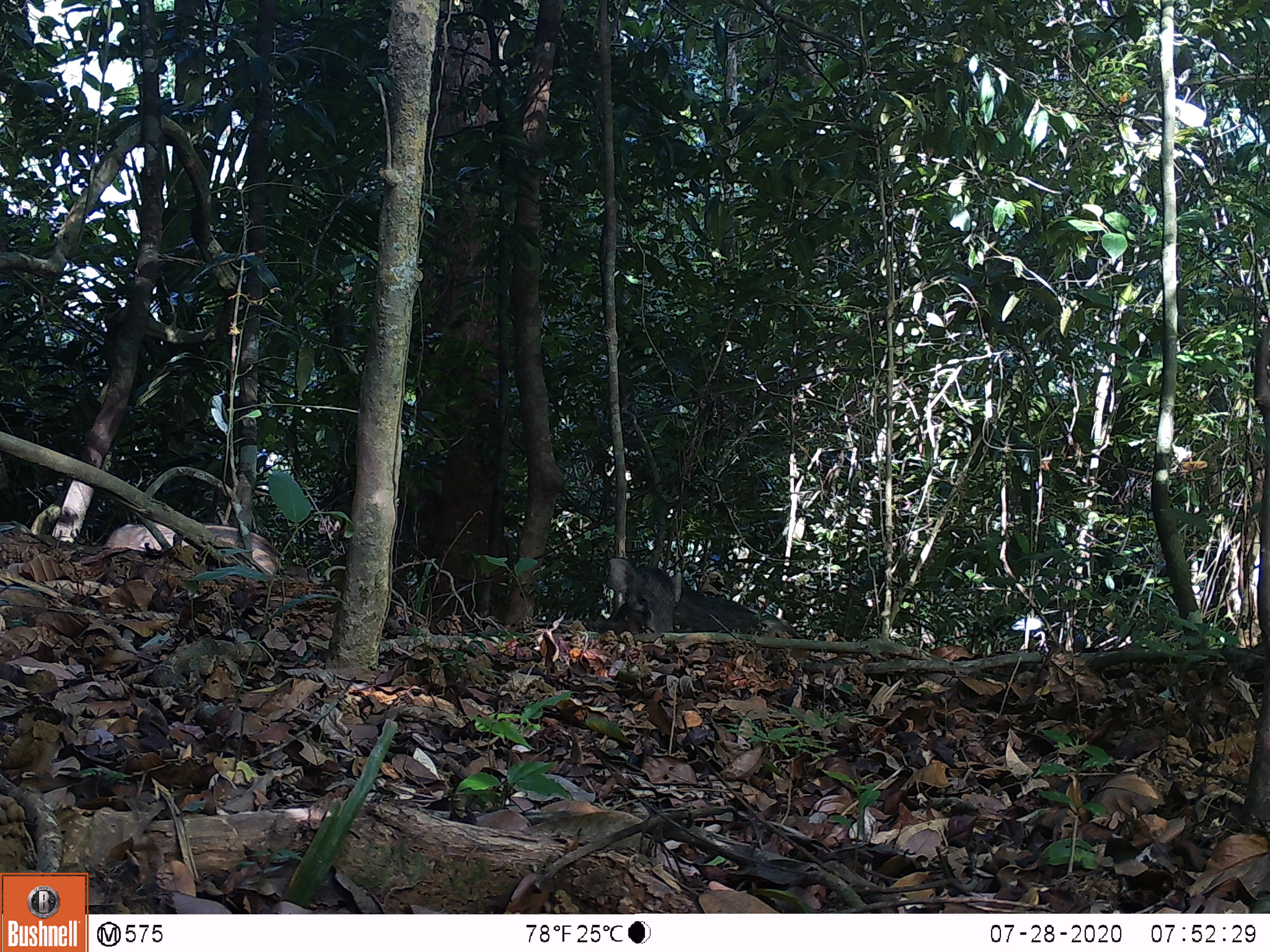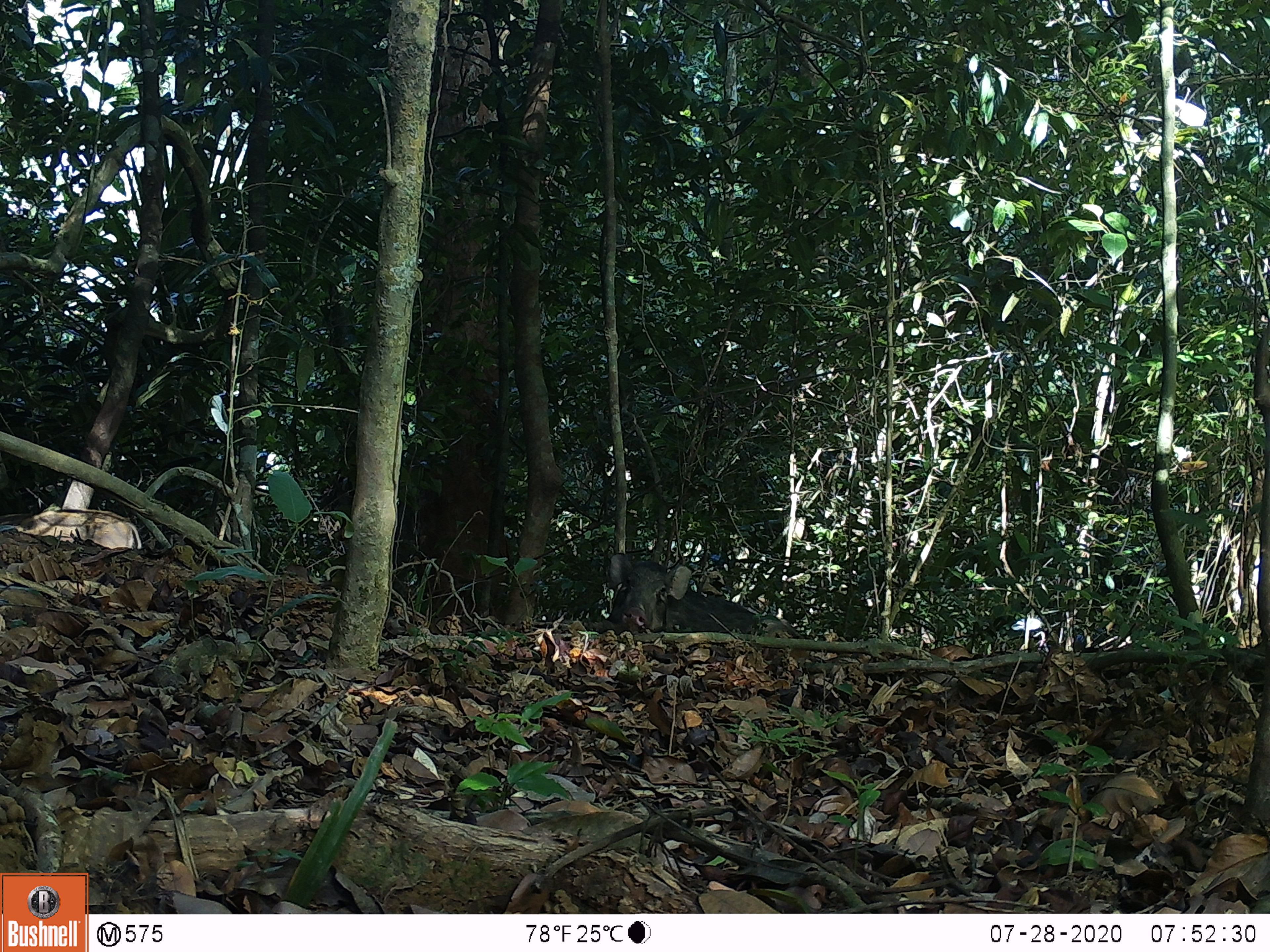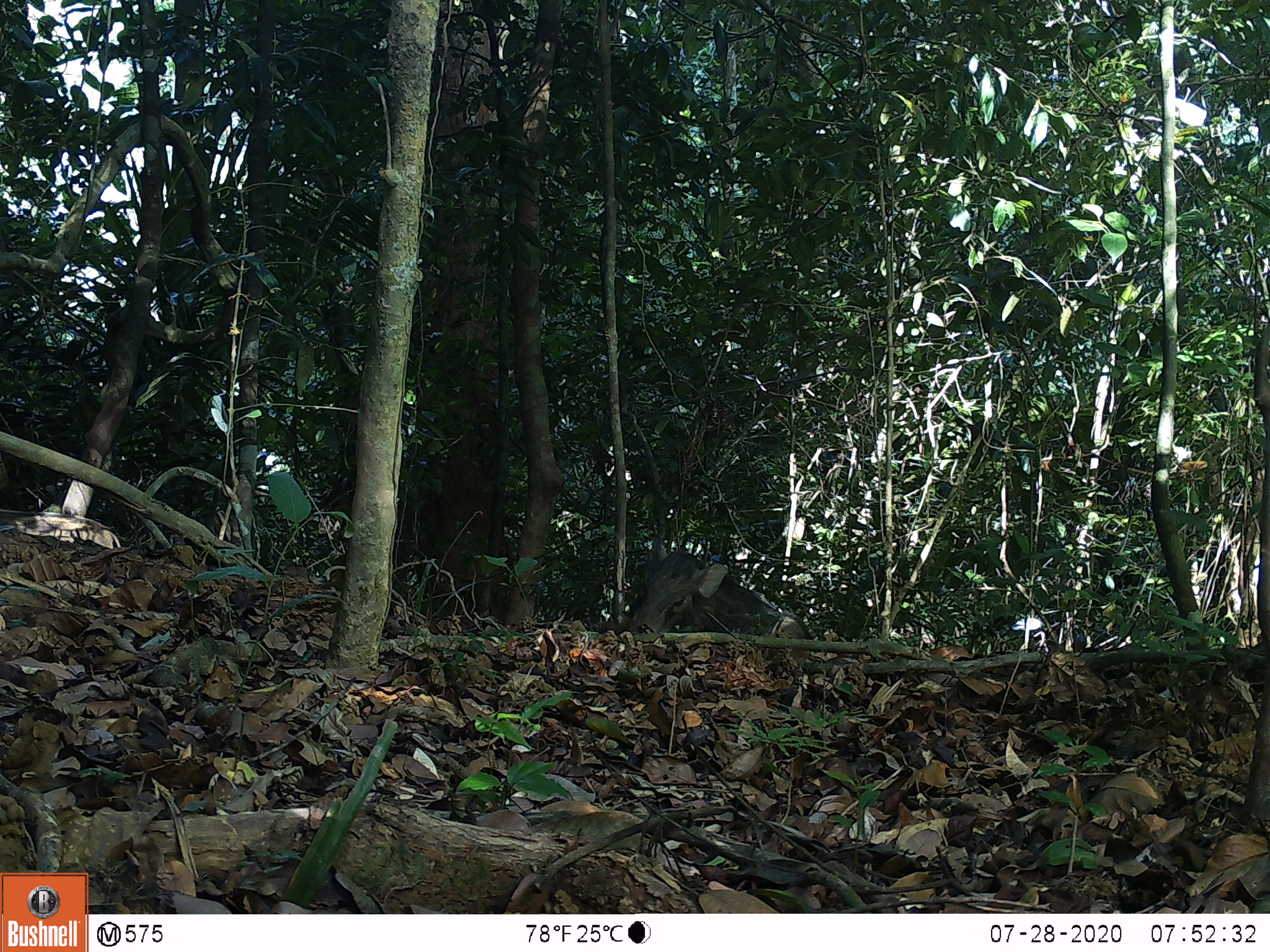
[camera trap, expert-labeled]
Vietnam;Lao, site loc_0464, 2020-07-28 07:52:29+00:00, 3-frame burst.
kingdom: Animalia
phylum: Chordata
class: Mammalia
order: Artiodactyla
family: Suidae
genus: Sus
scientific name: Sus scrofa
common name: eurasian wild pig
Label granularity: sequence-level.